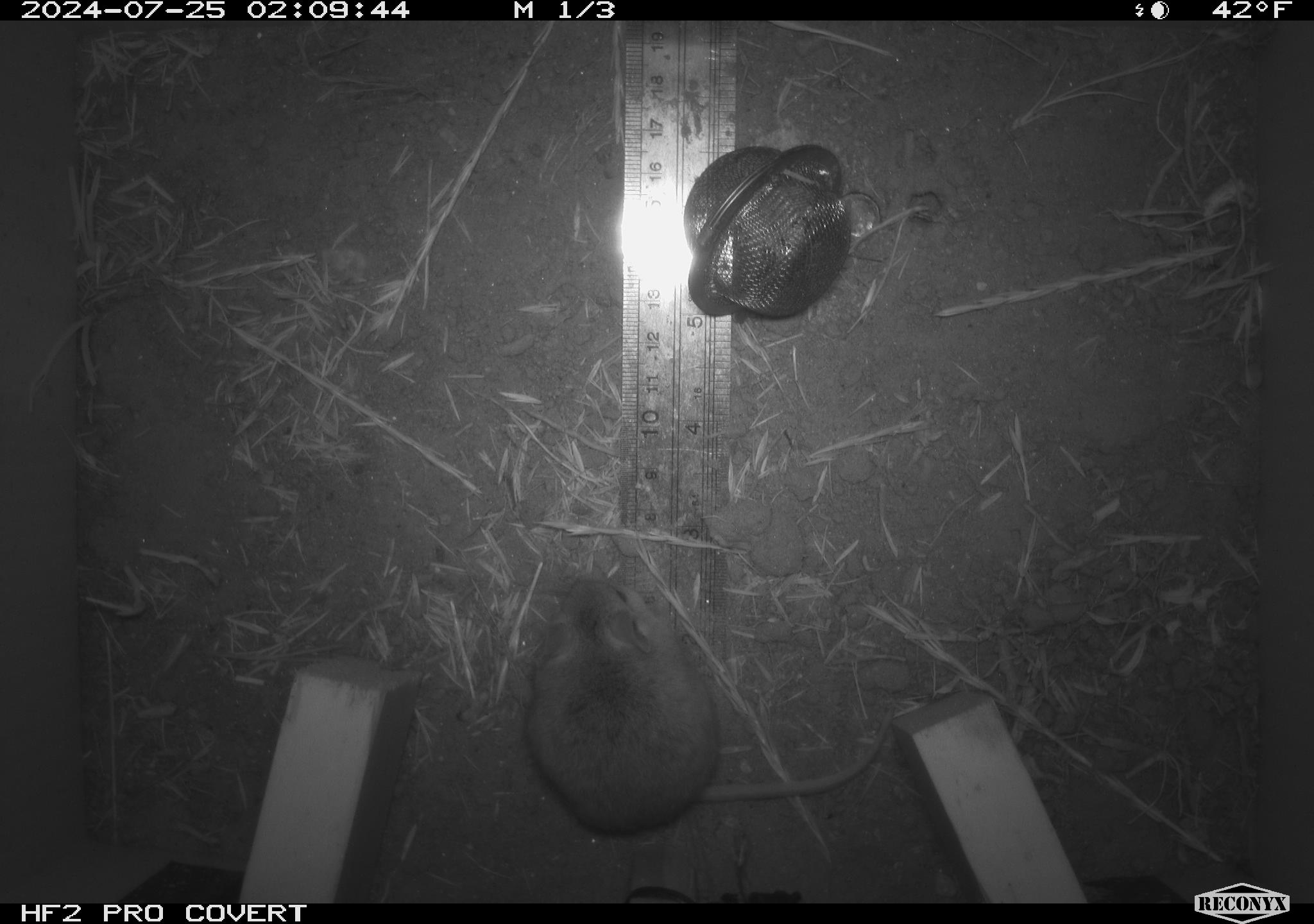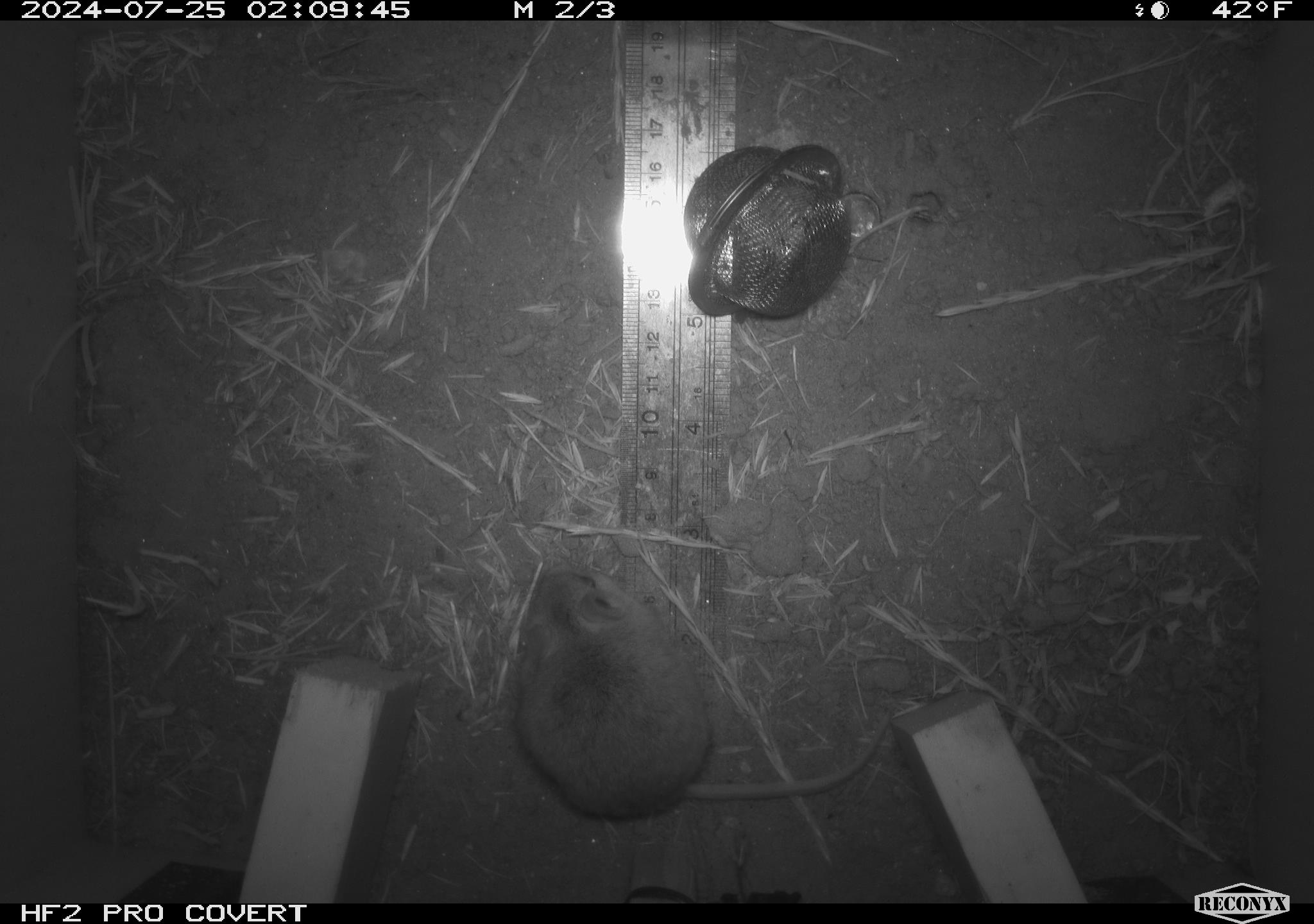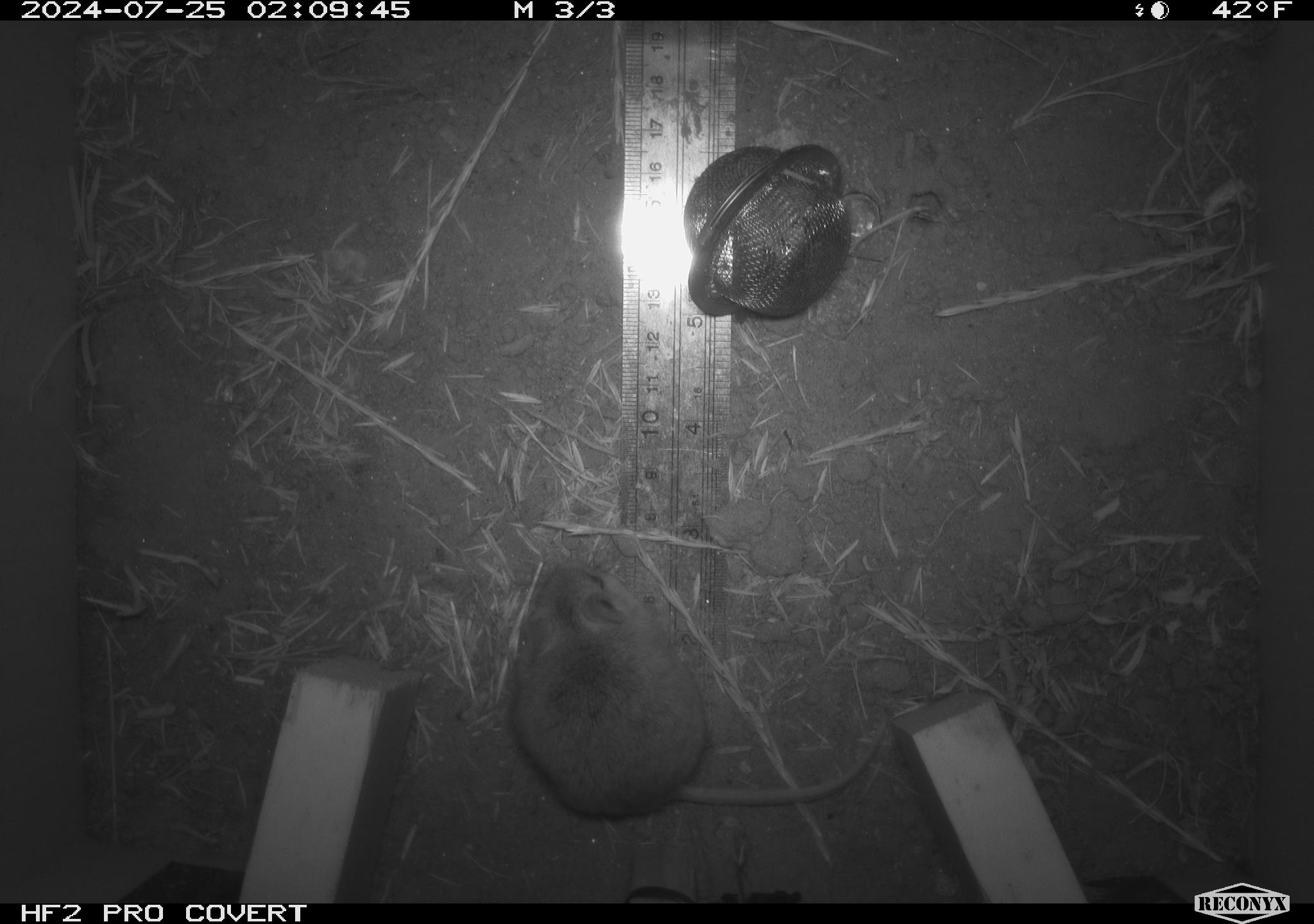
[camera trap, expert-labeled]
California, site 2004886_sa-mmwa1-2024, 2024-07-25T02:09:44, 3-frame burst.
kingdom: Animalia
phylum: Chordata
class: Mammalia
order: Rodentia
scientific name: Rodentia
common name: mouse species